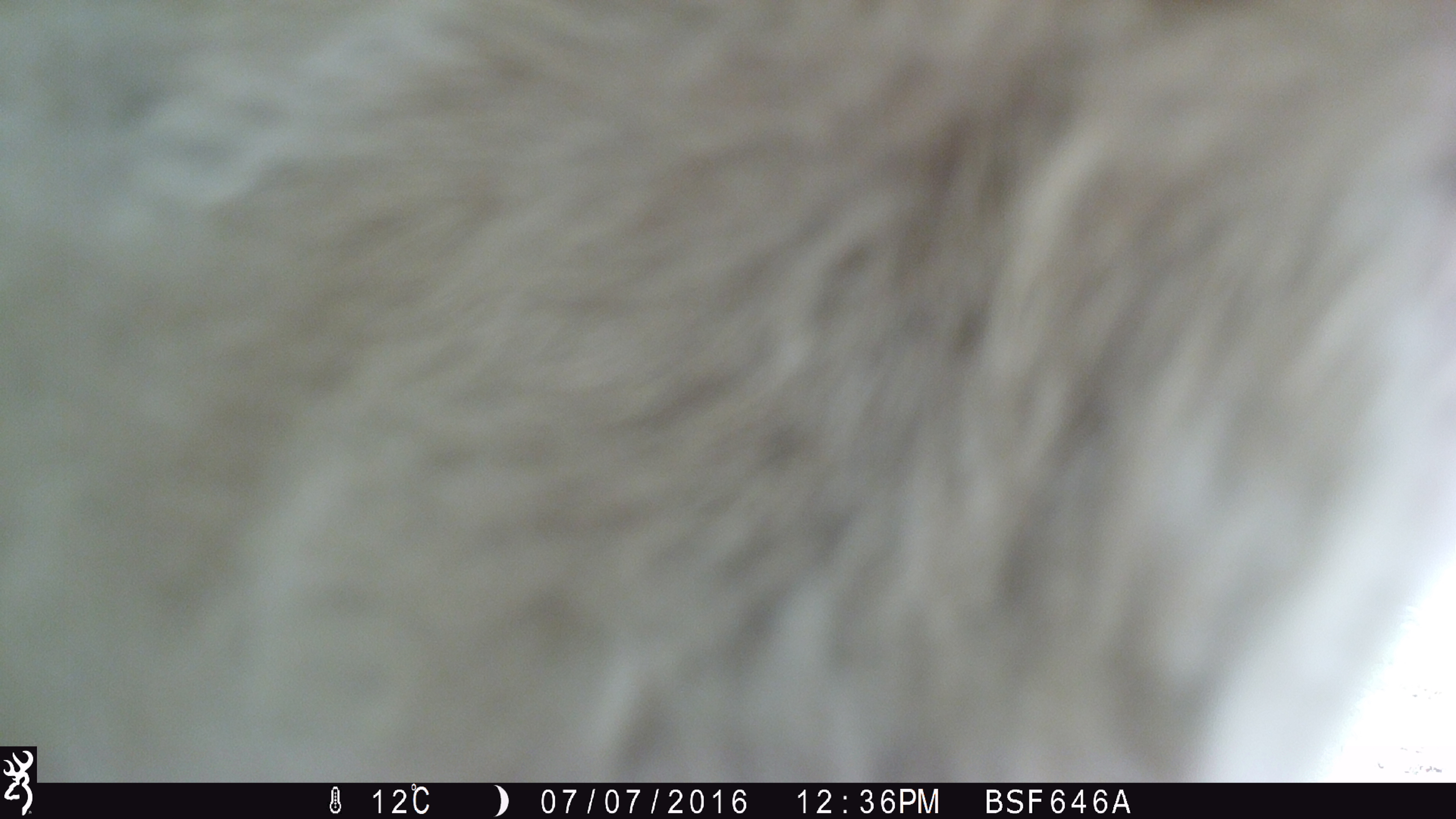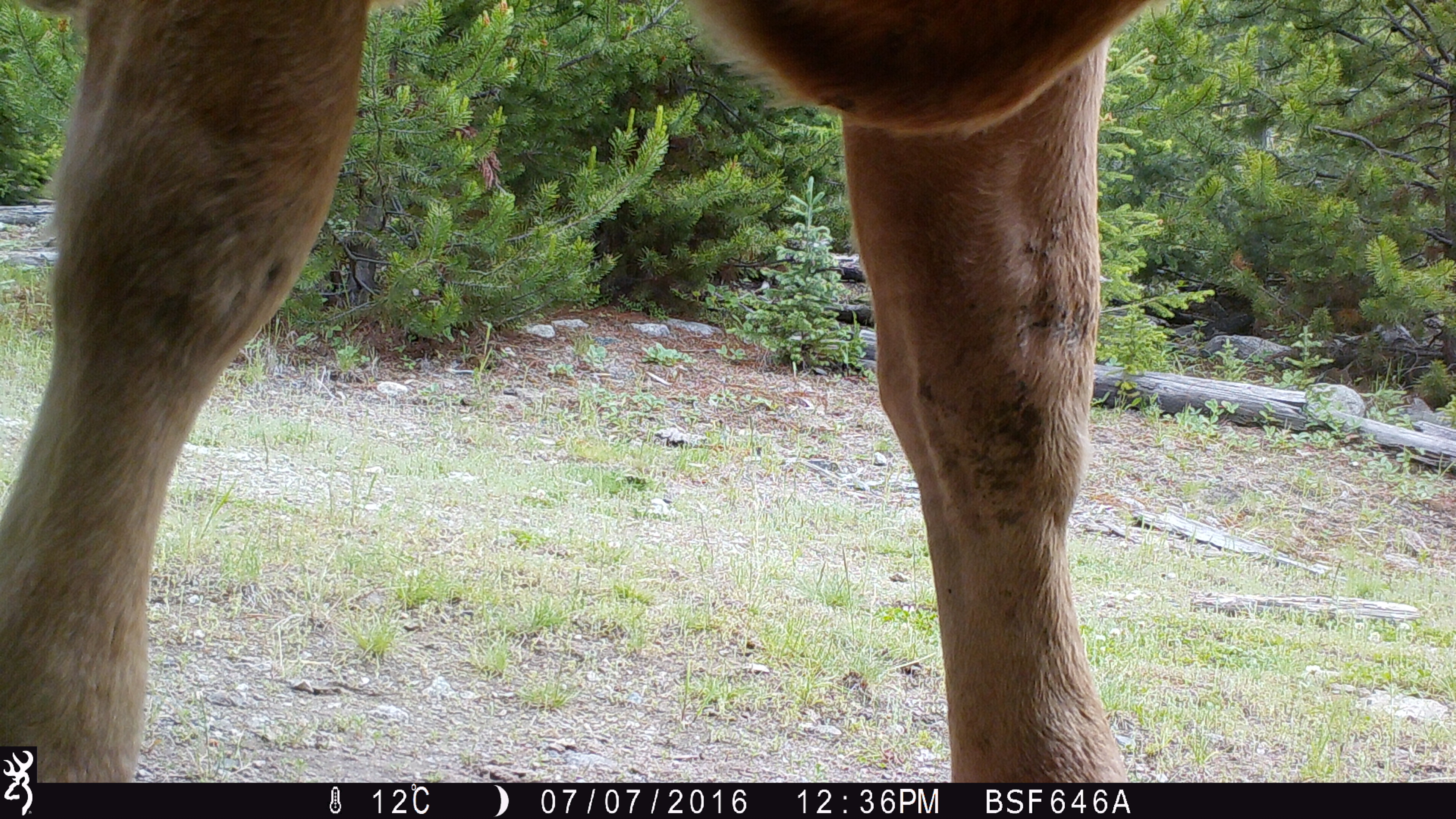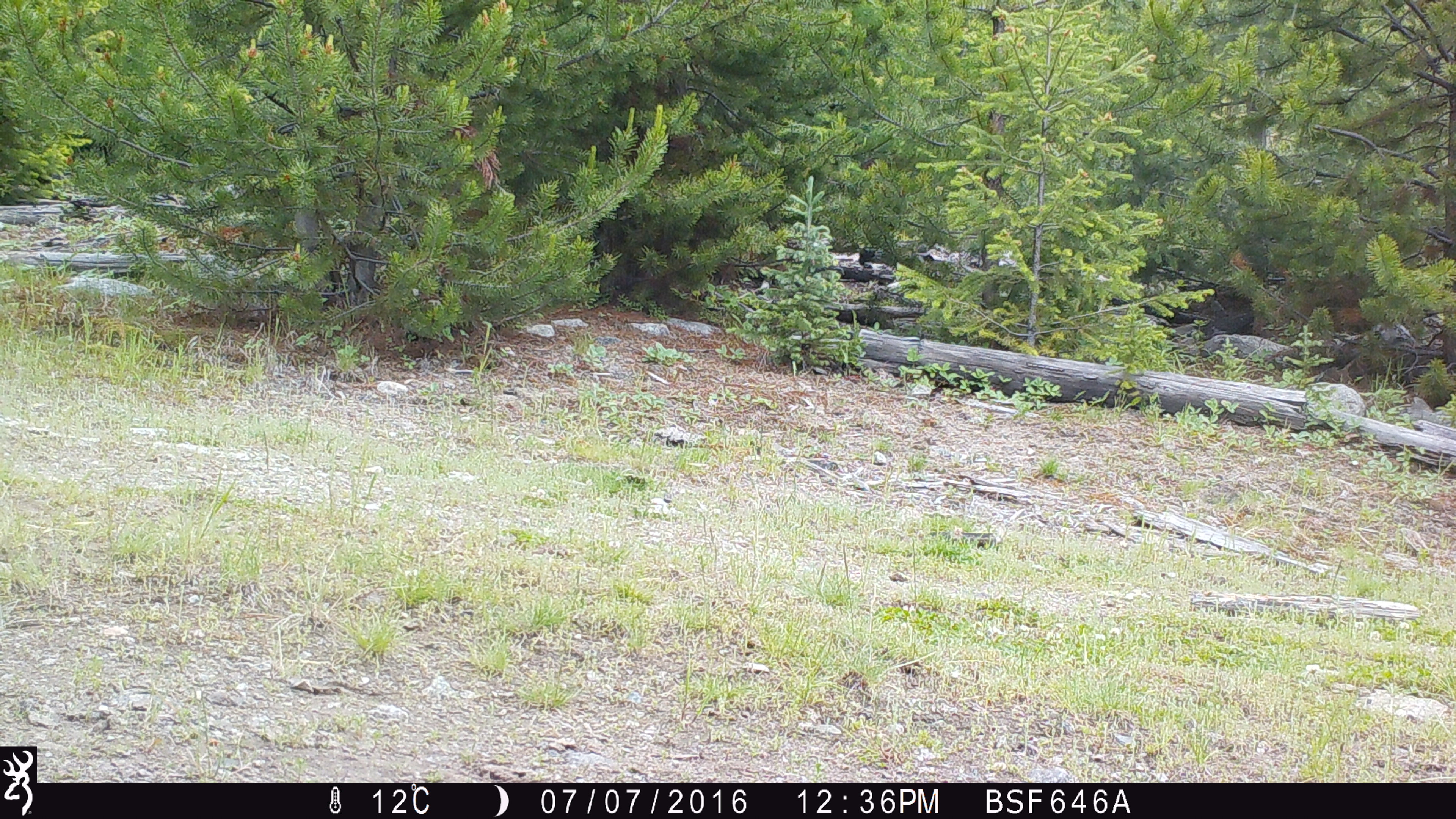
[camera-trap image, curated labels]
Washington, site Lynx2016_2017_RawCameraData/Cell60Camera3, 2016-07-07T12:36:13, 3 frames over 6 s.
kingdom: Animalia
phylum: Chordata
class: Mammalia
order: Artiodactyla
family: Bovidae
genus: Bos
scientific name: Bos taurus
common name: domestic cattle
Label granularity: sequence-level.